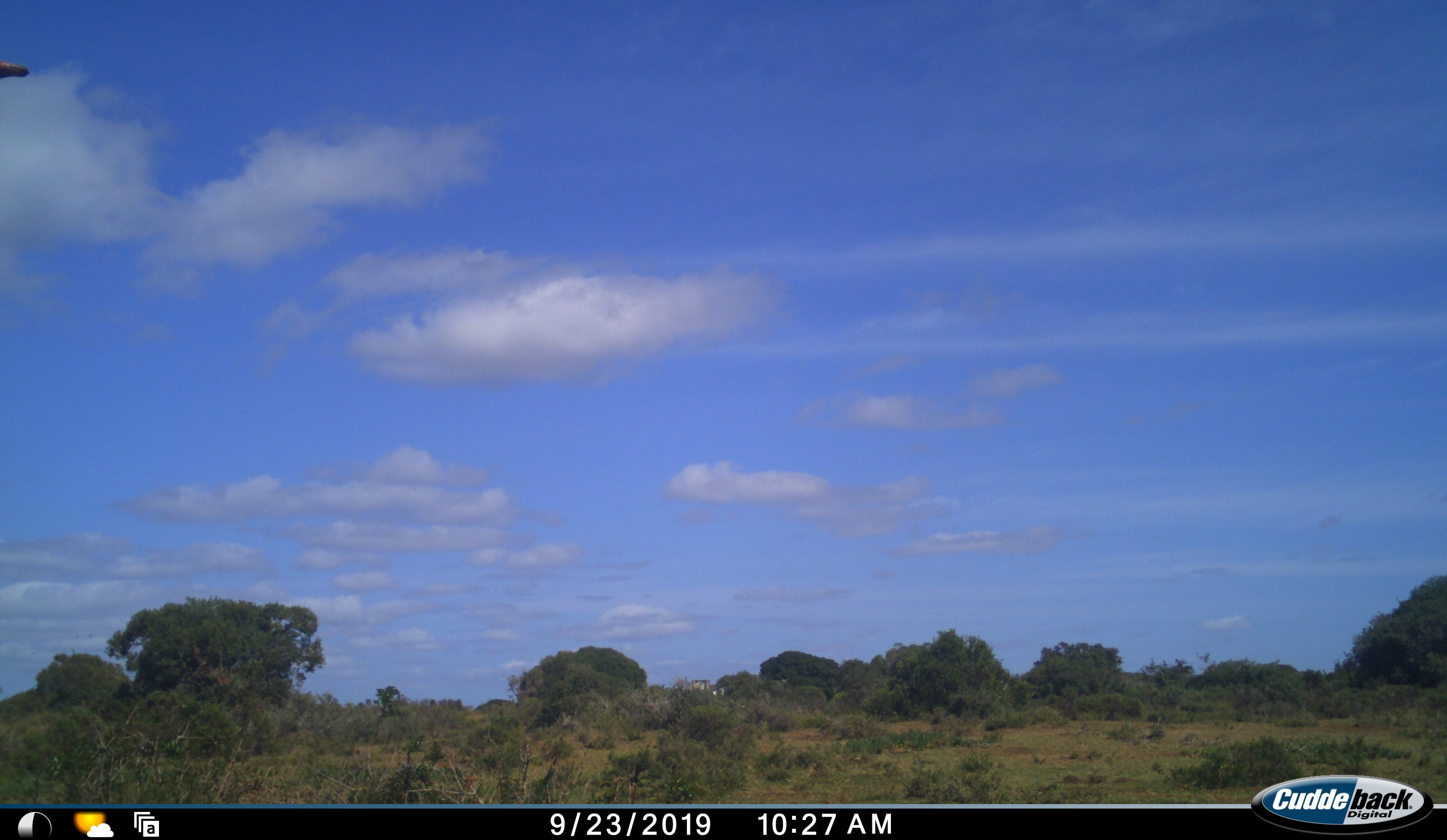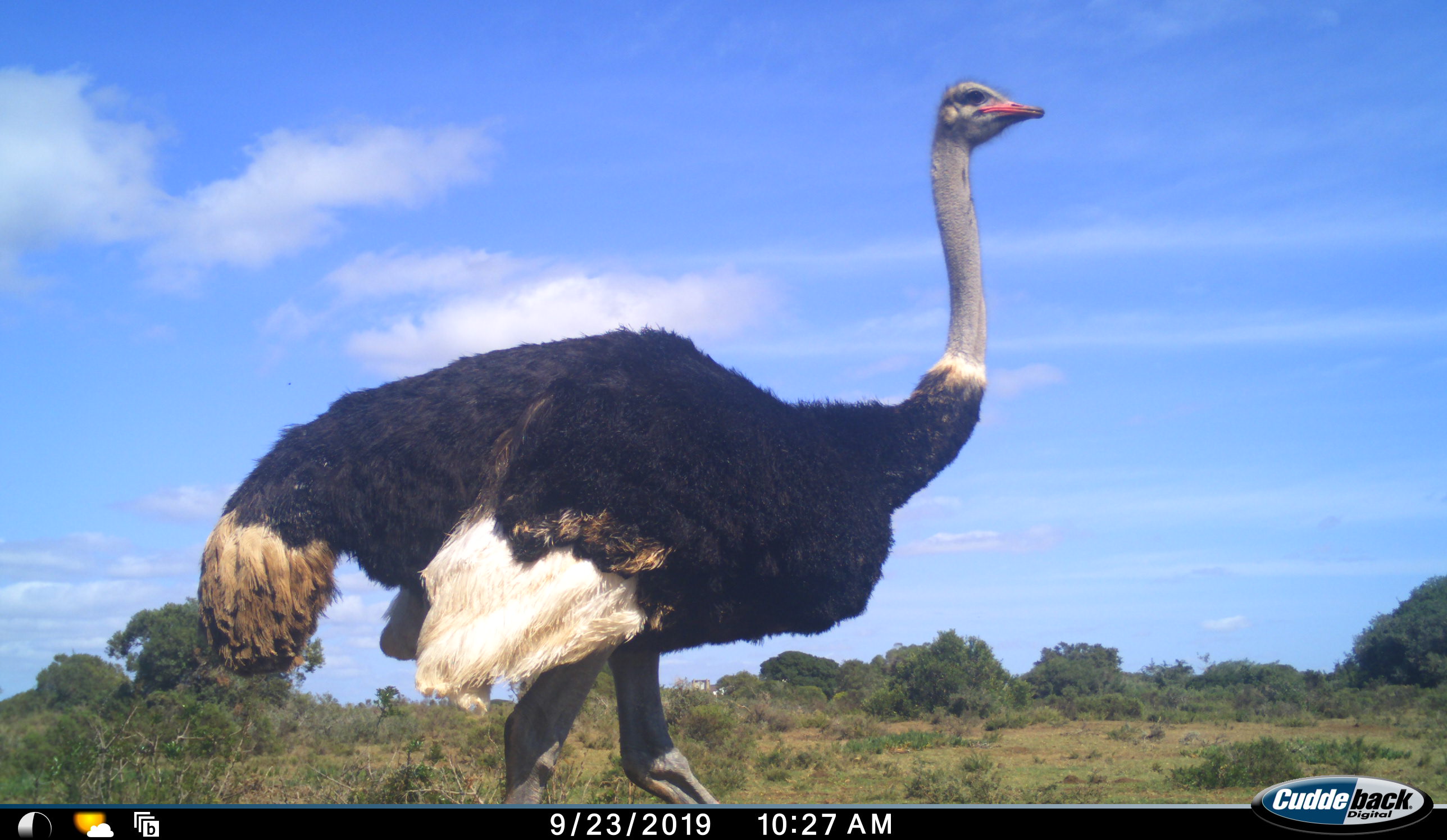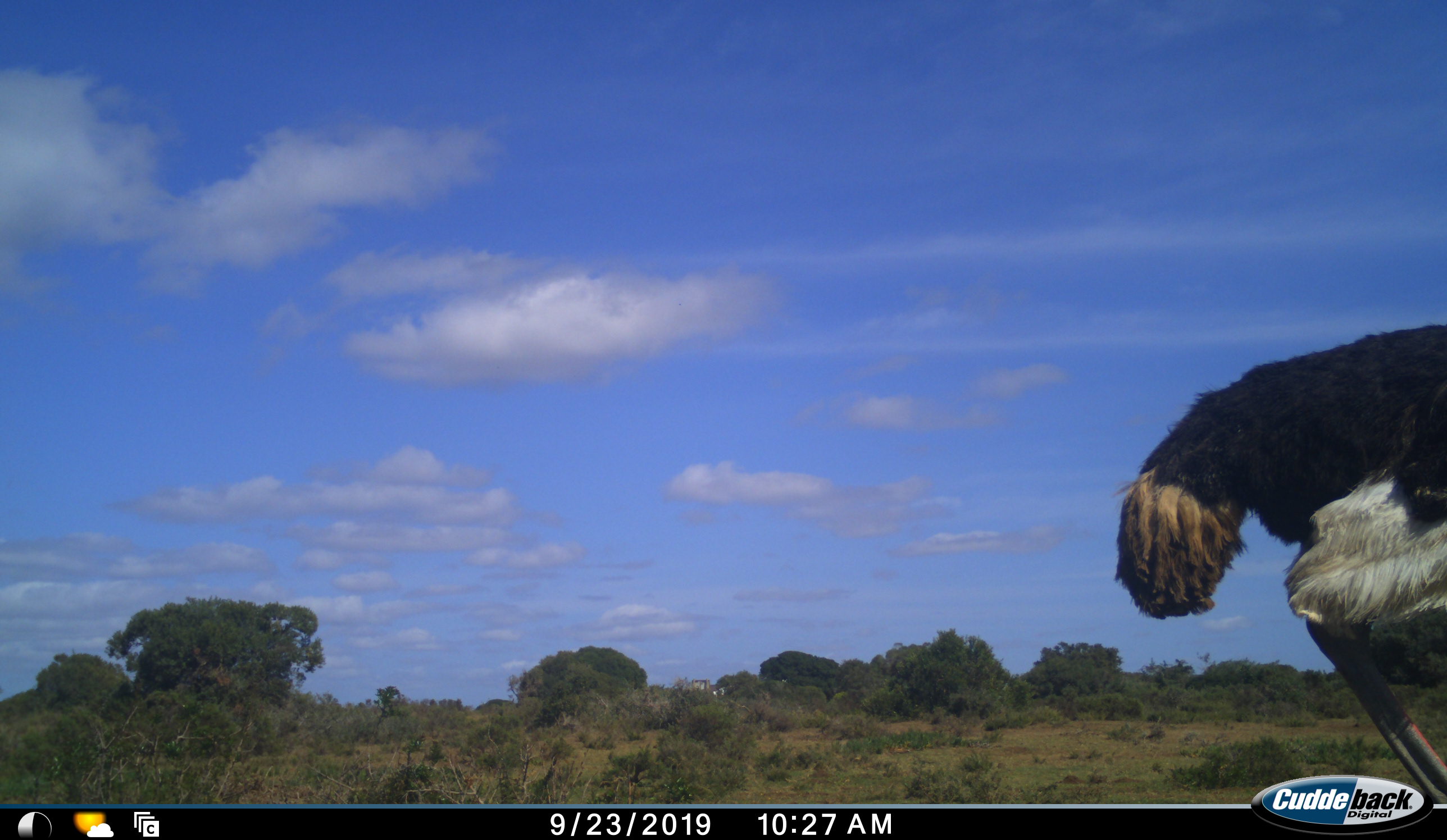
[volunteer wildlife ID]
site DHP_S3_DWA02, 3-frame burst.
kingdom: Animalia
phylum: Chordata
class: Aves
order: Struthioniformes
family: Struthionidae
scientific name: Struthionidae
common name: ostrich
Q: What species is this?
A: Ostrich (Struthionidae).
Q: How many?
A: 1.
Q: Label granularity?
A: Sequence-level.